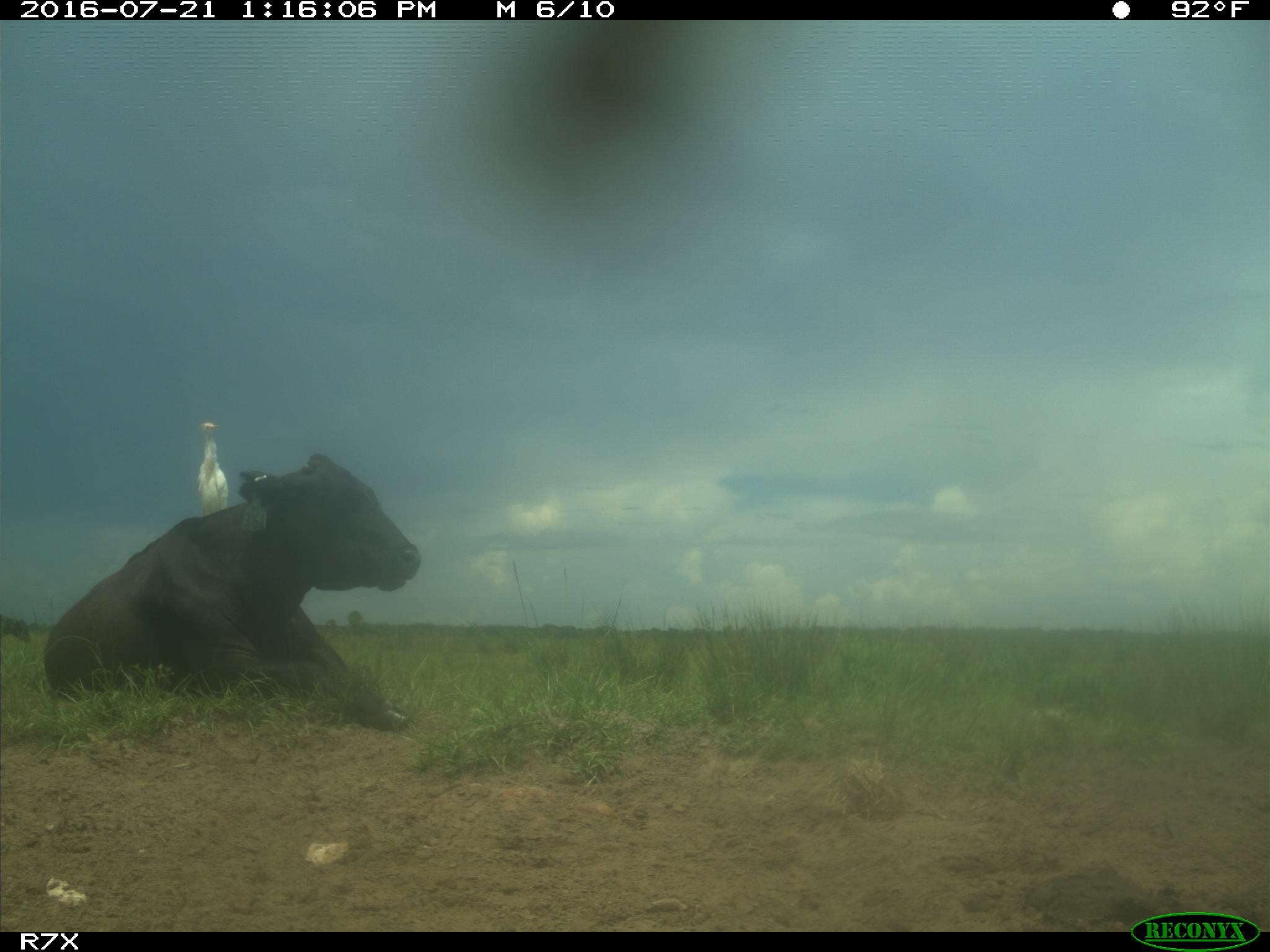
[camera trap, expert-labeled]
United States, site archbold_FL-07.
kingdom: Animalia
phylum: Chordata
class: Mammalia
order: Artiodactyla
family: Bovidae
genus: Bos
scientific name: Bos taurus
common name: domestic cow